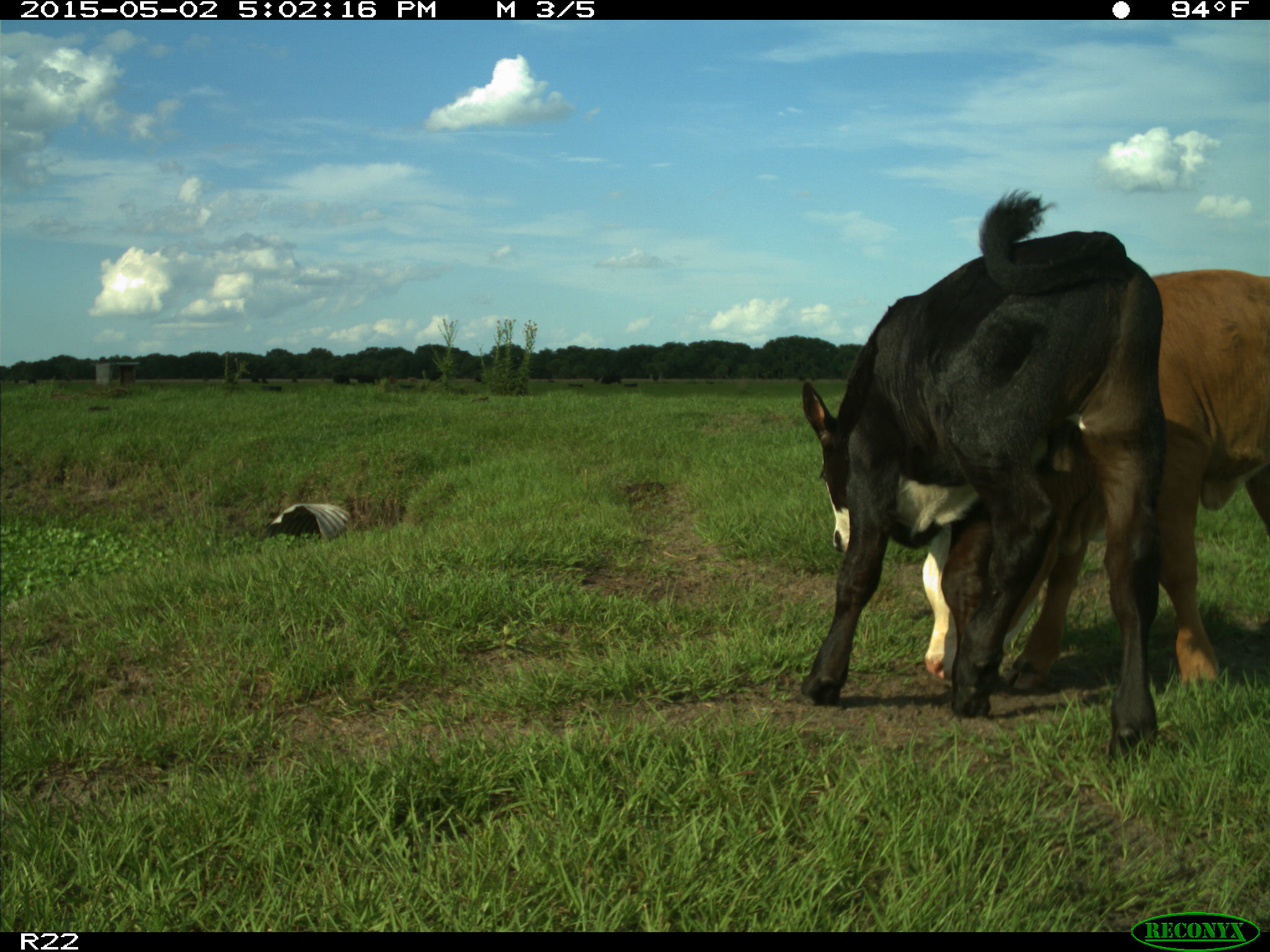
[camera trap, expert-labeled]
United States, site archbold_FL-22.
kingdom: Animalia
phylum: Chordata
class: Mammalia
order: Artiodactyla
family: Bovidae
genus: Bos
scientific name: Bos taurus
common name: domestic cow